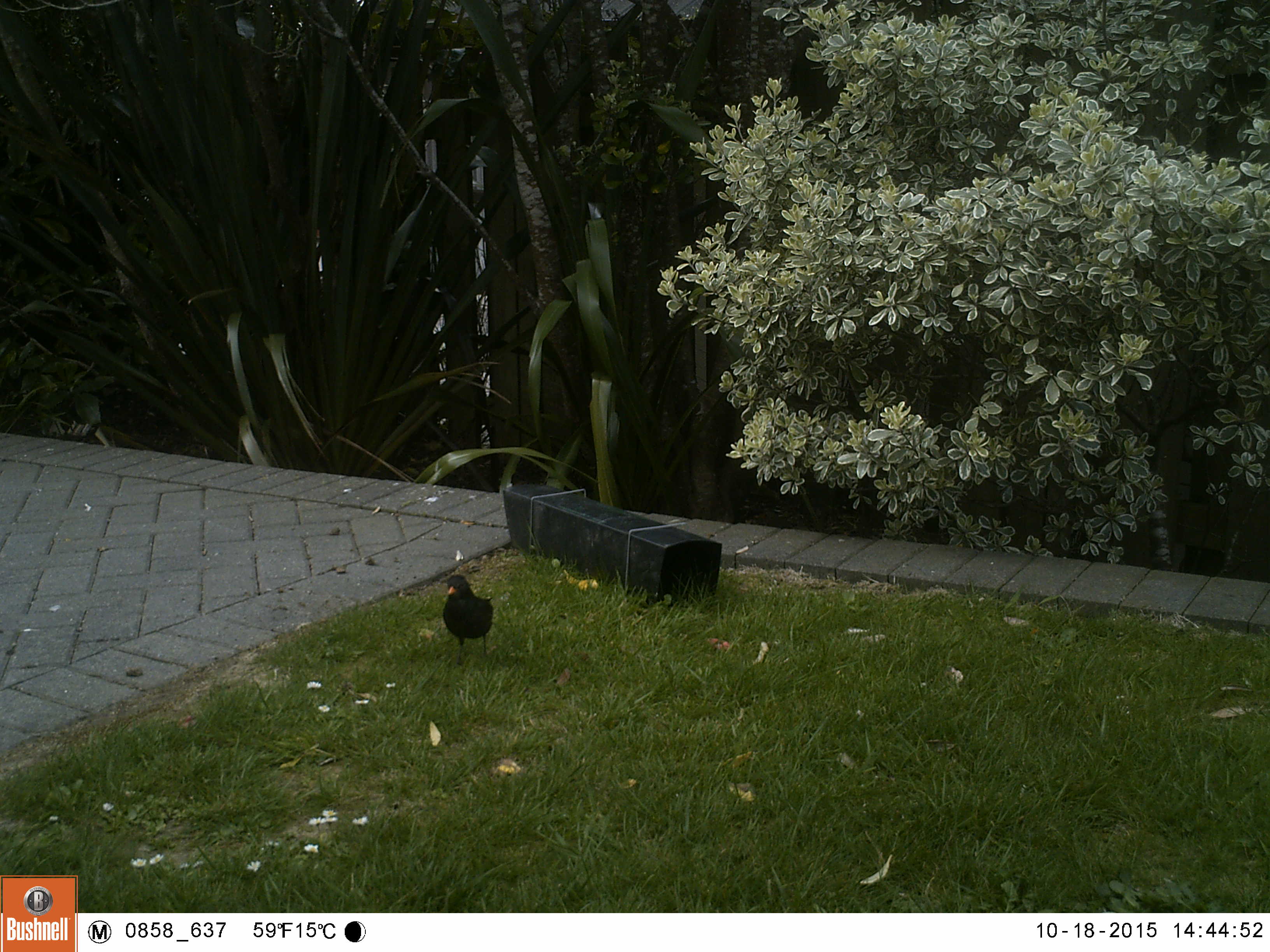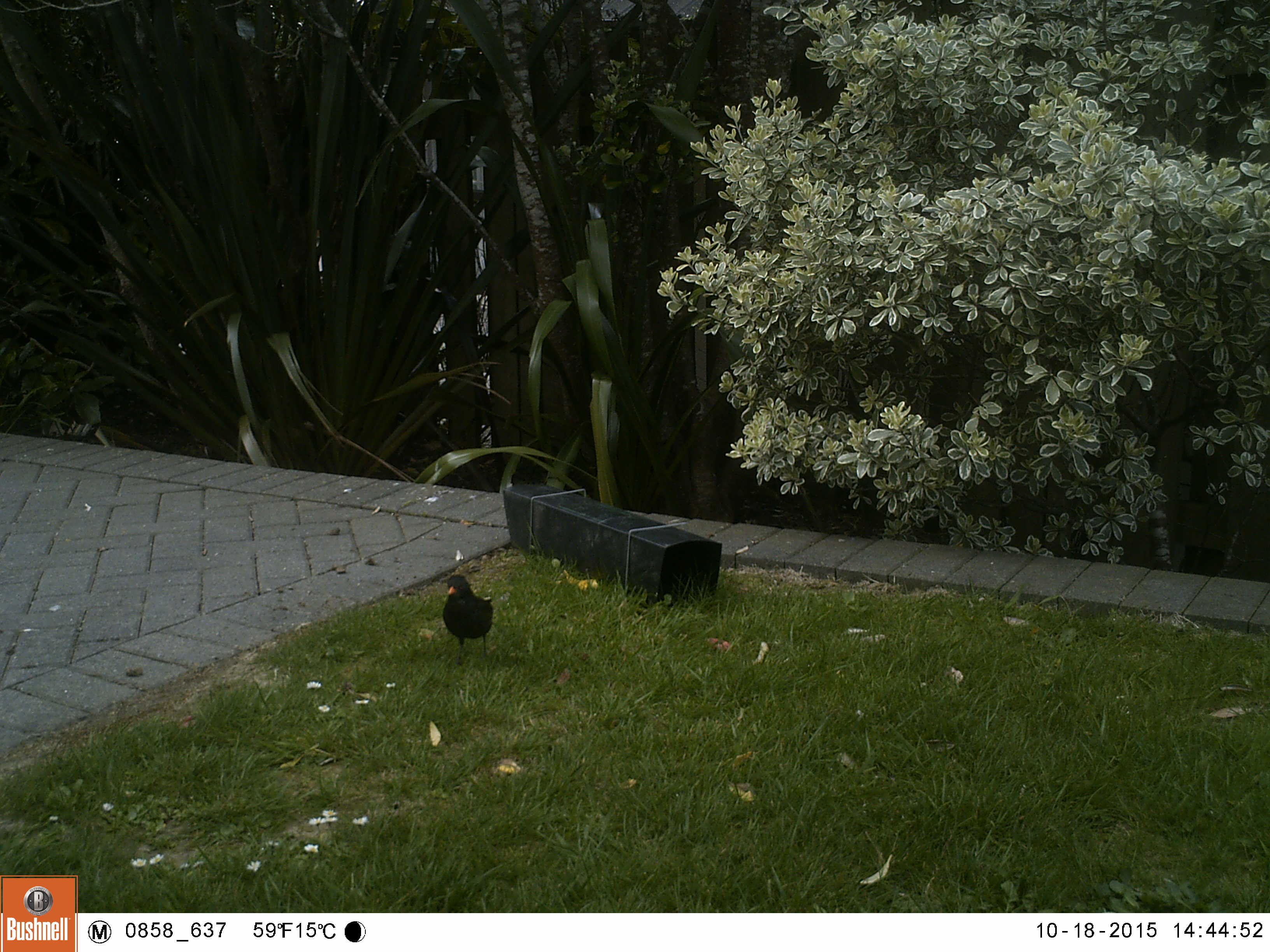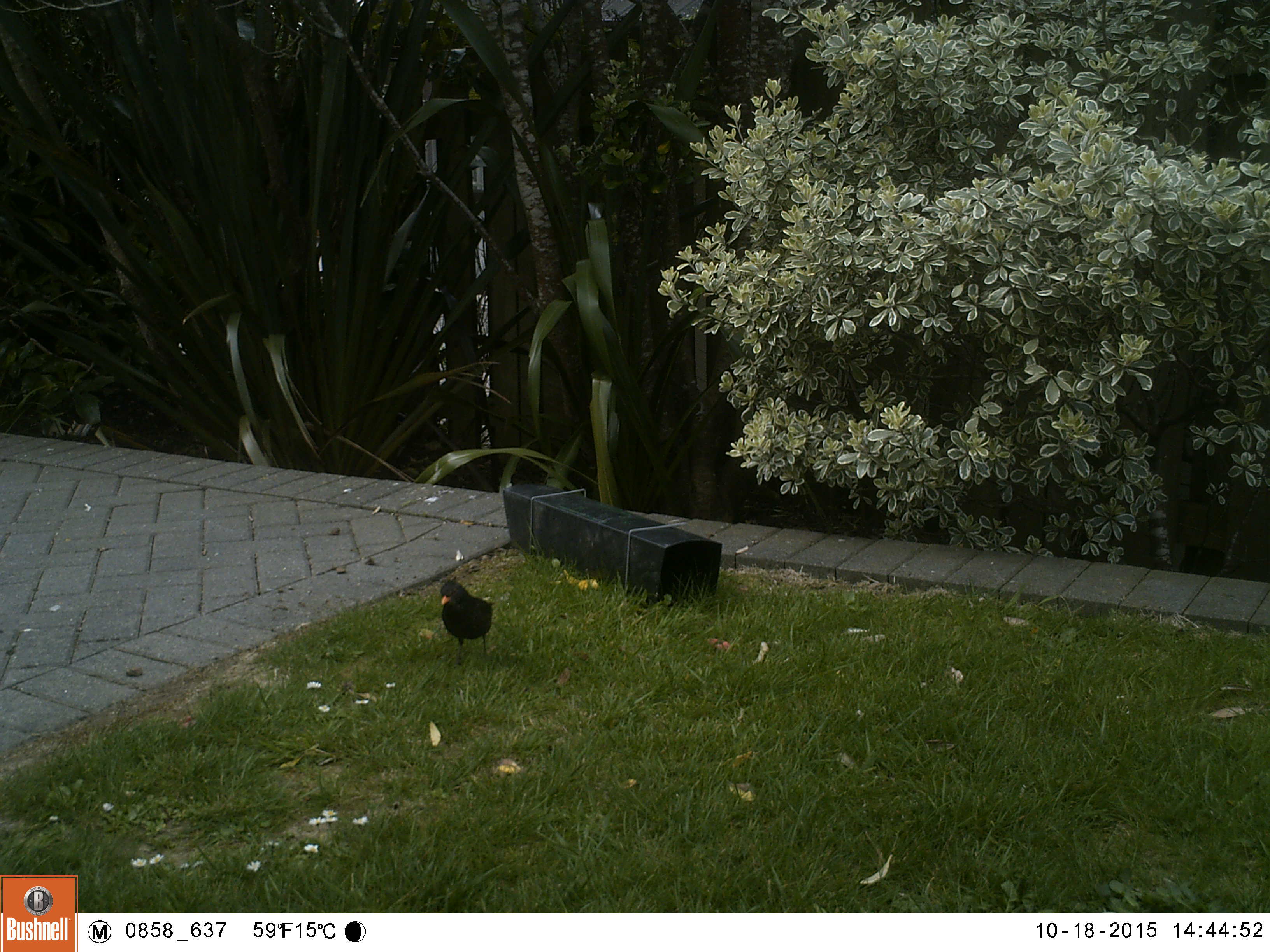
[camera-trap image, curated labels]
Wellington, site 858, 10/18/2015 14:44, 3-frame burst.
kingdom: Animalia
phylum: Chordata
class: Aves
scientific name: Aves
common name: bird